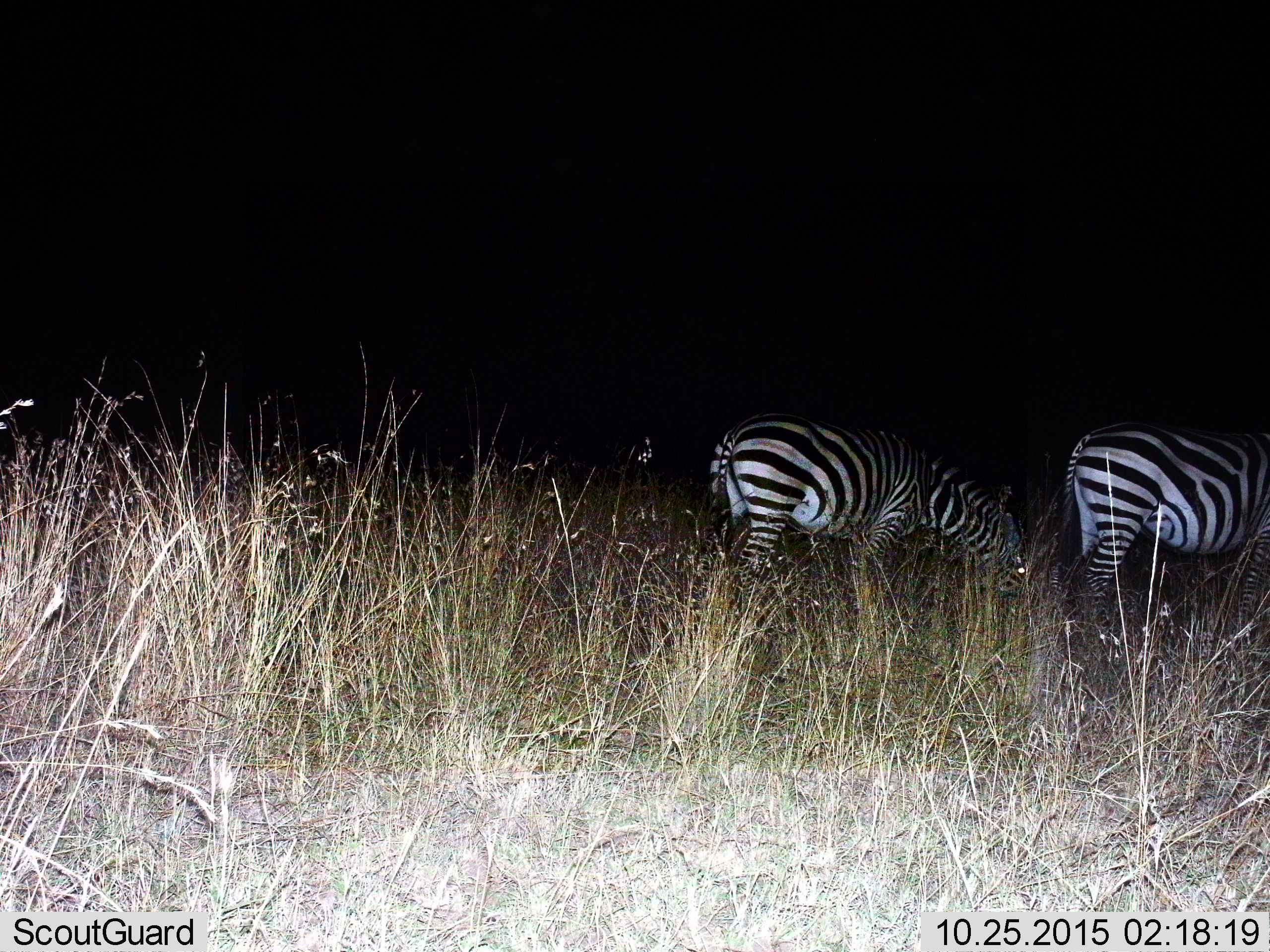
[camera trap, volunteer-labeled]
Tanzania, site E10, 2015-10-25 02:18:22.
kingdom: Animalia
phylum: Chordata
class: Mammalia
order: Perissodactyla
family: Equidae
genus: Equus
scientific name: Equus quagga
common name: plains zebra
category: zebra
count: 2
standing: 33%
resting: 0%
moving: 6%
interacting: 6%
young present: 0%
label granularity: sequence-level